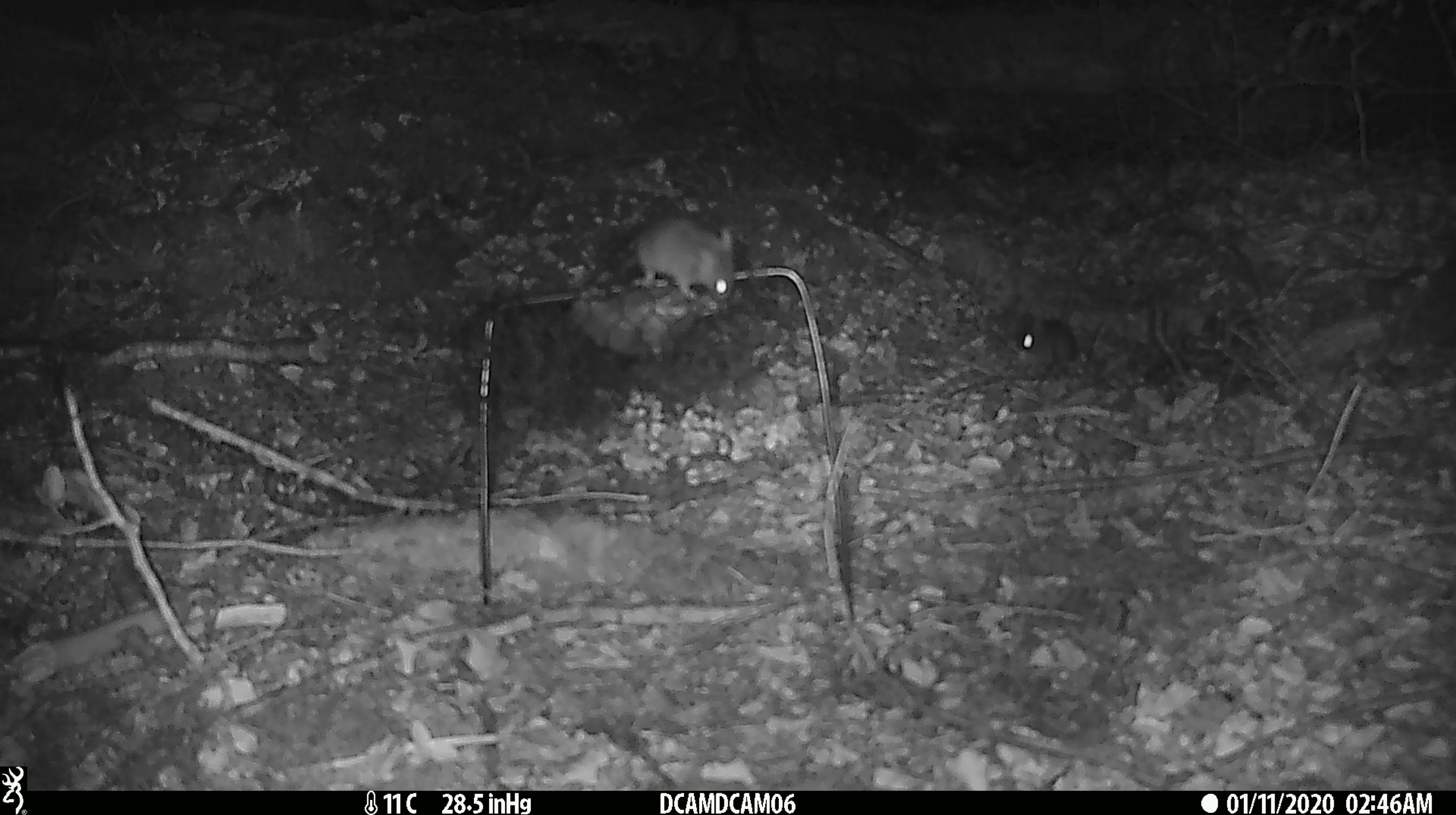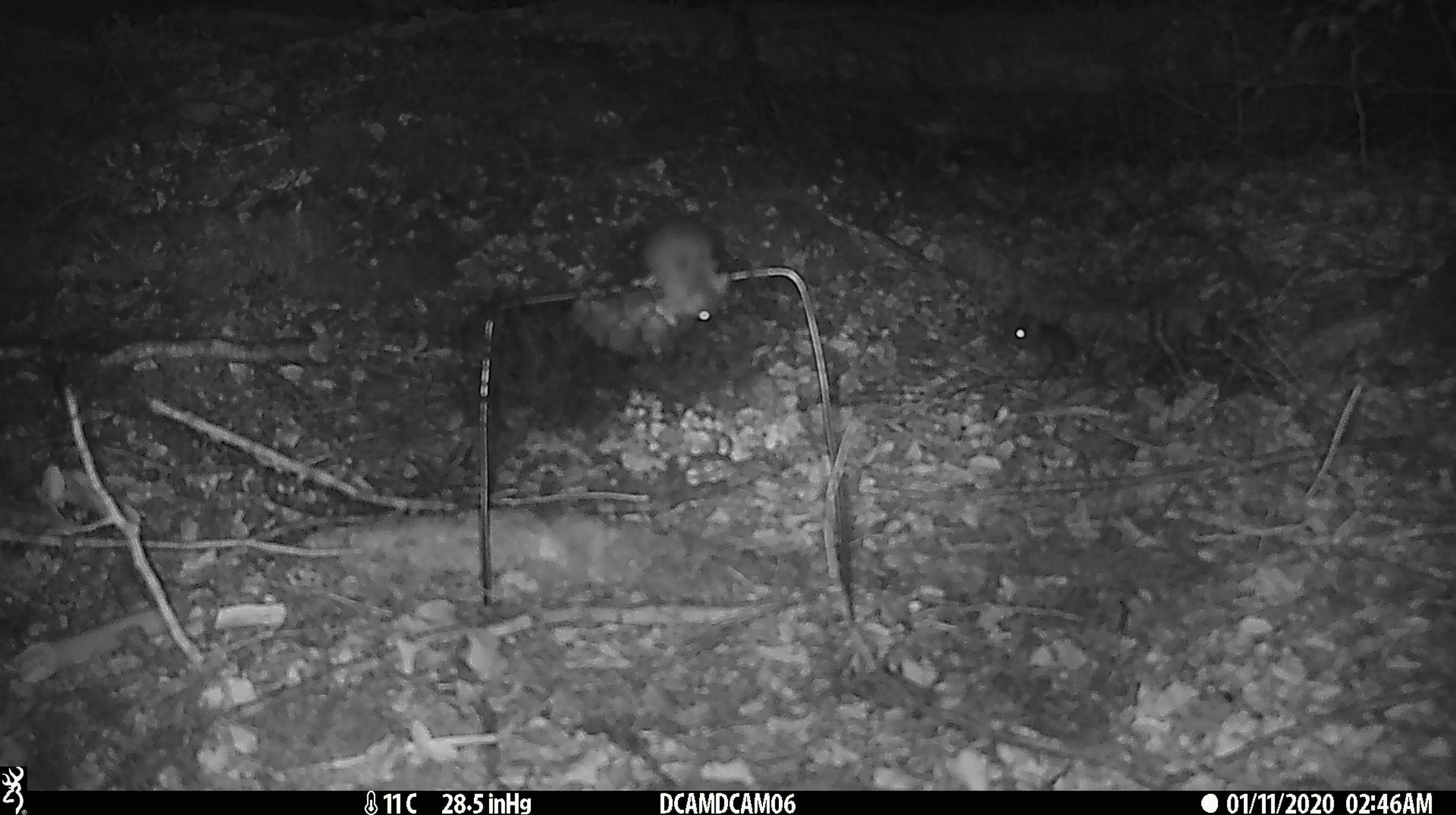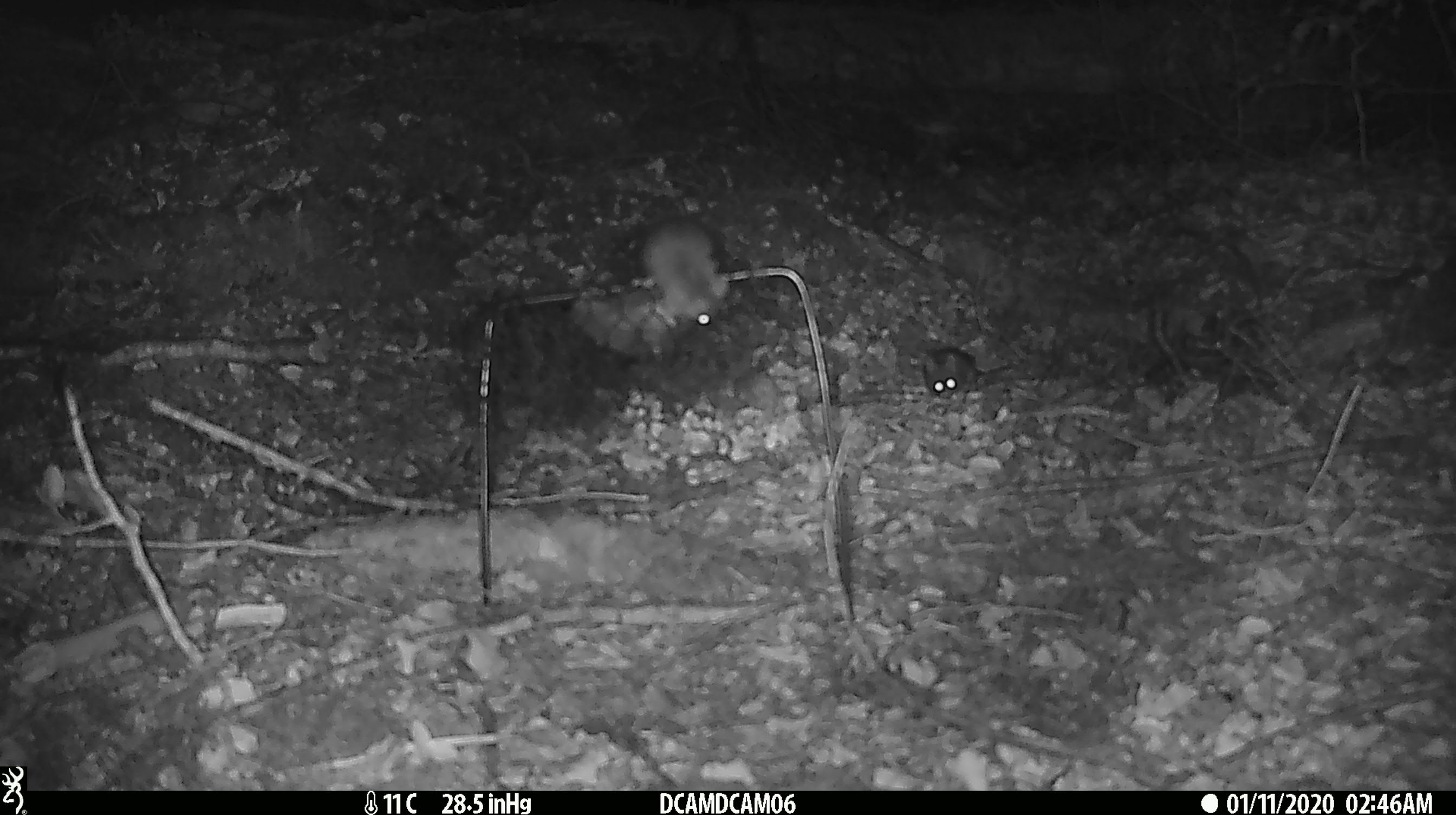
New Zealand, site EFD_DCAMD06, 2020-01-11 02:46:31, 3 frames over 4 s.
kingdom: Animalia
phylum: Chordata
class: Mammalia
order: Rodentia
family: Muridae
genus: Mus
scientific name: Mus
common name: mouse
Mouse (Mus).